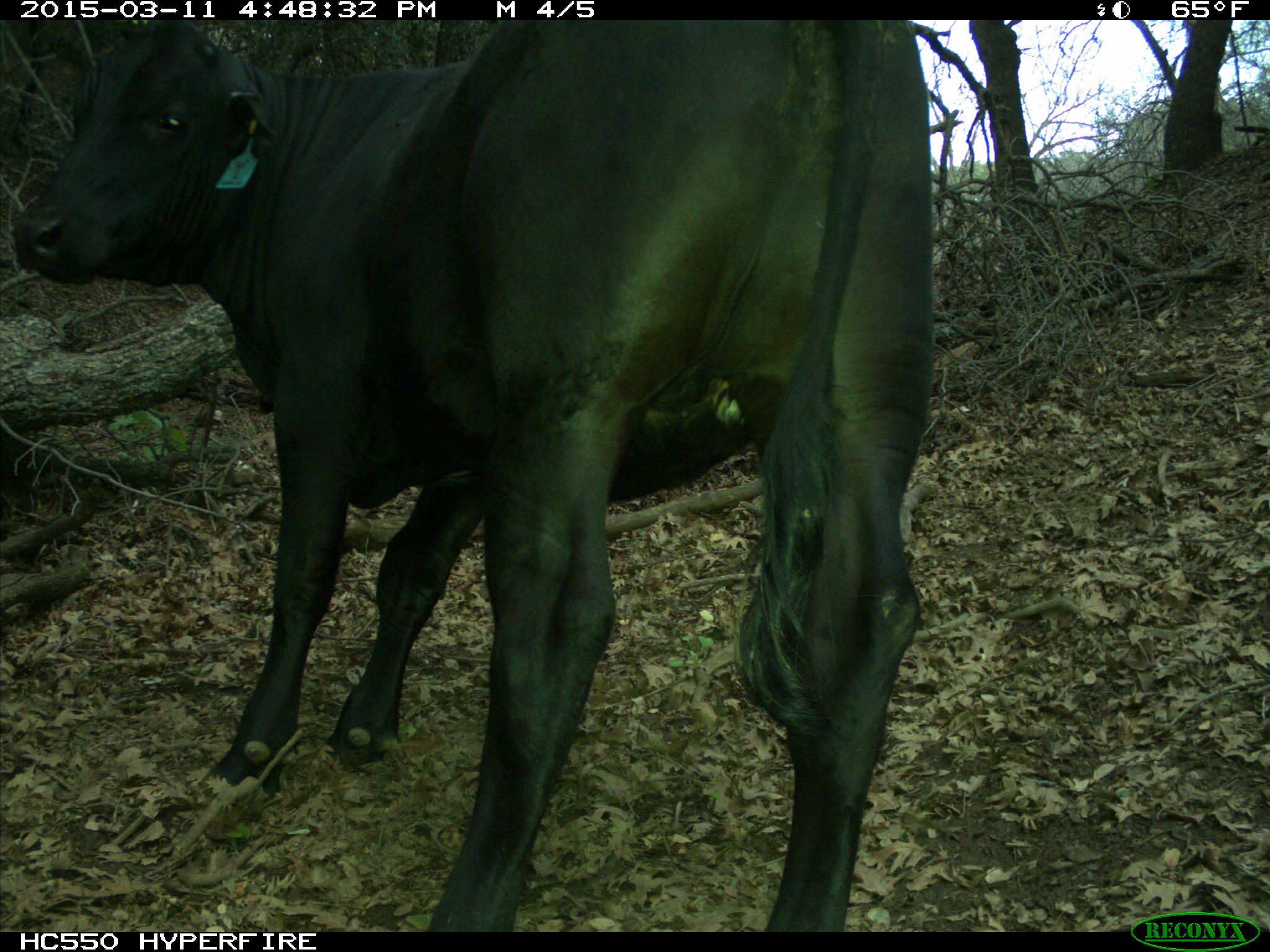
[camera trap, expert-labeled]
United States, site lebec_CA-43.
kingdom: Animalia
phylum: Chordata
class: Mammalia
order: Artiodactyla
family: Bovidae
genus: Bos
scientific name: Bos taurus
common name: domestic cow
Bos taurus (domestic cow).